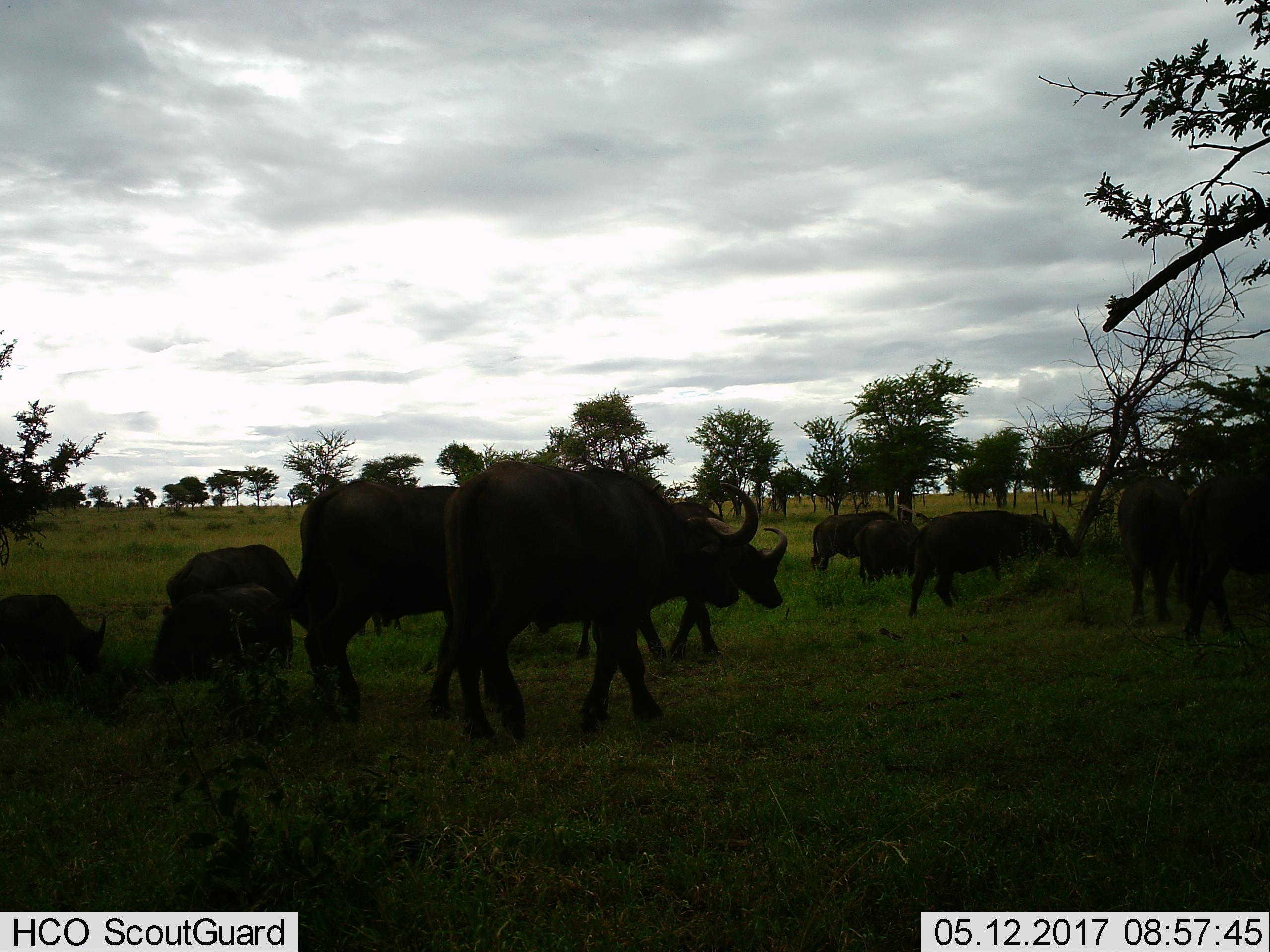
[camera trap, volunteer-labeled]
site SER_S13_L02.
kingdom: Animalia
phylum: Chordata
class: Mammalia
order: Artiodactyla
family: Bovidae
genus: Syncerus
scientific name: Syncerus caffer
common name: african buffalo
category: buffalo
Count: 11-50.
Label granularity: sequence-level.